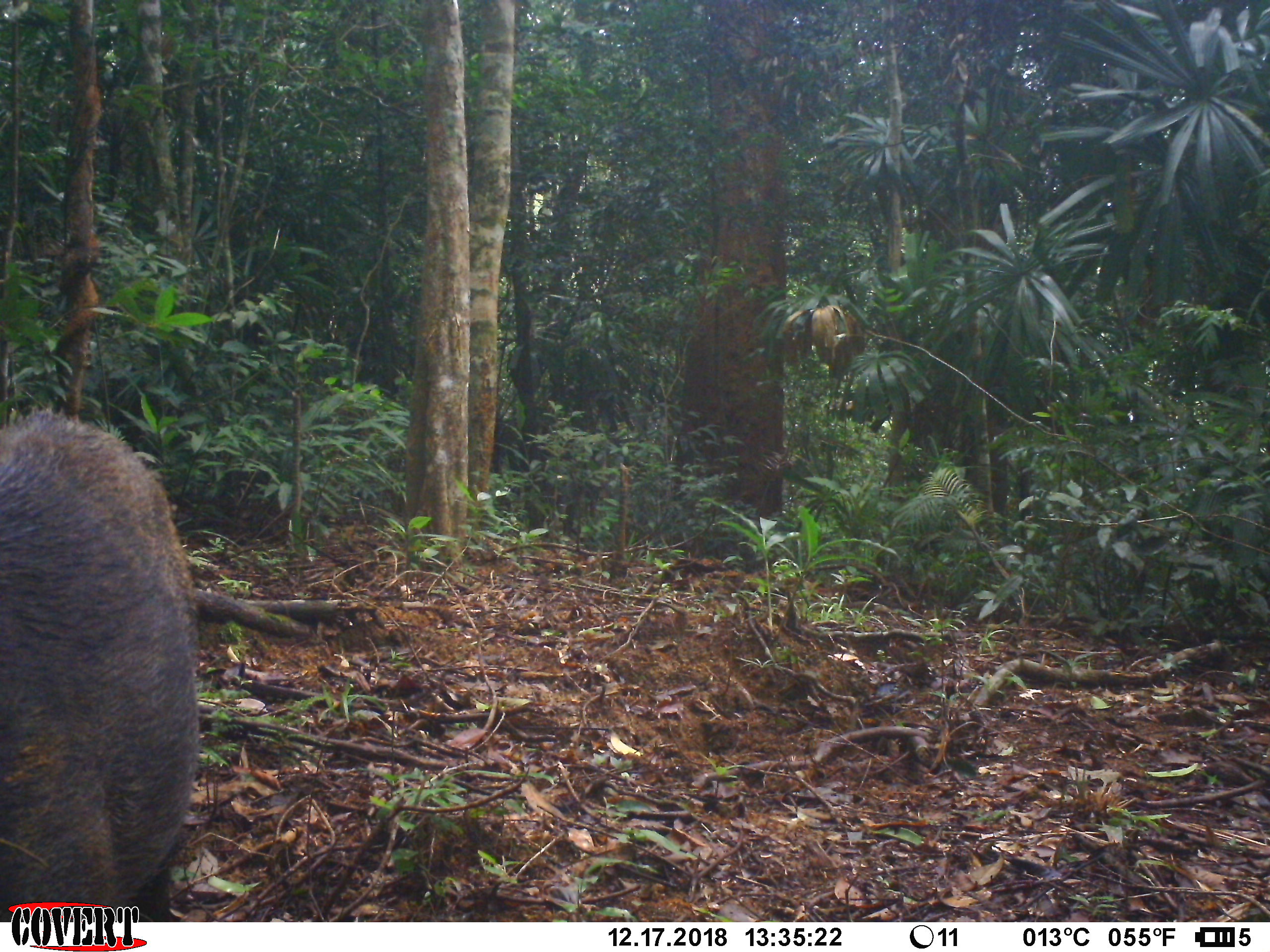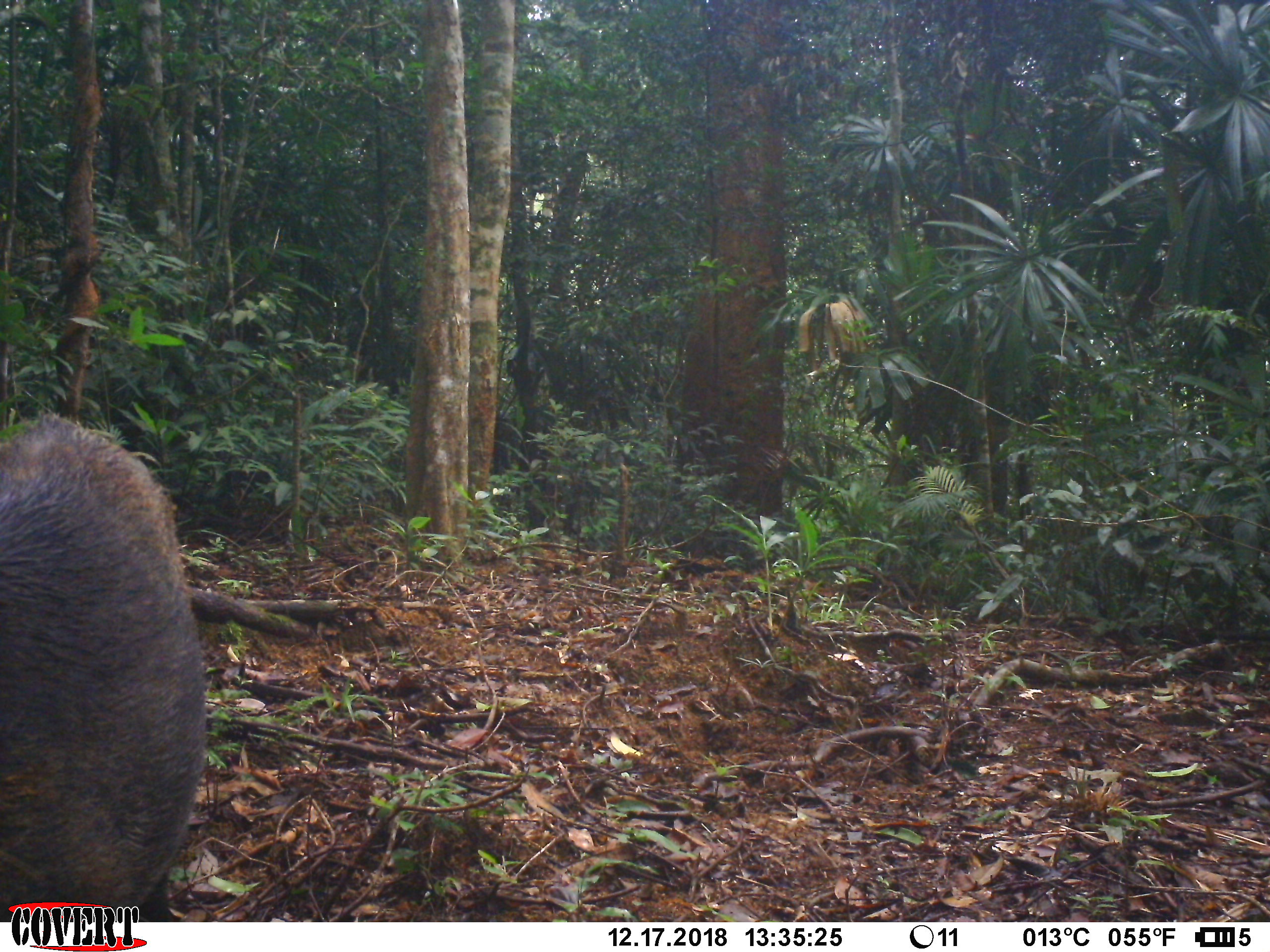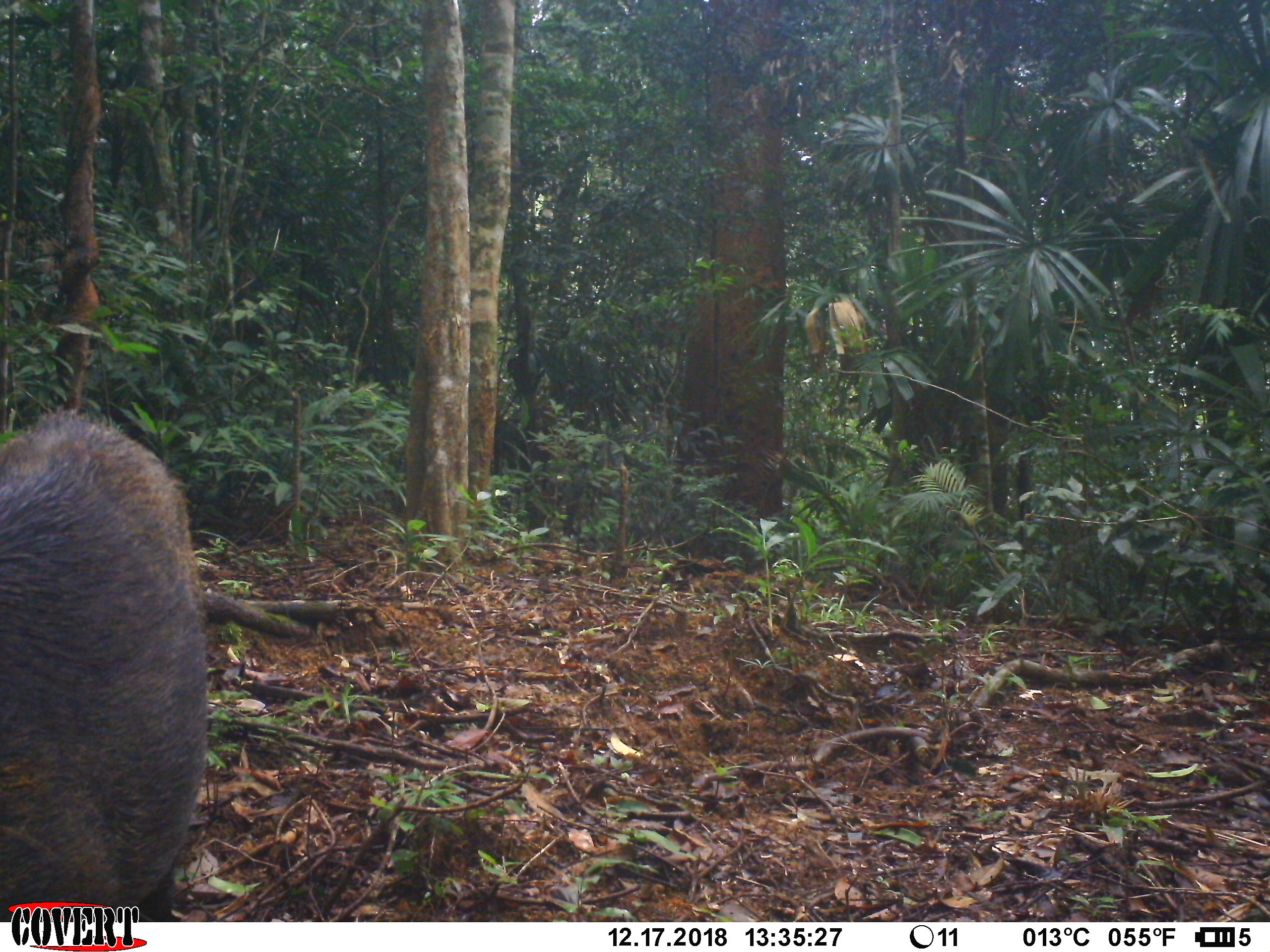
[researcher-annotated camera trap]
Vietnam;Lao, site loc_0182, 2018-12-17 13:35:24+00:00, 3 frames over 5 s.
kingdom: Animalia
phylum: Chordata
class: Mammalia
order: Artiodactyla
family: Suidae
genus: Sus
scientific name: Sus scrofa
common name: eurasian wild pig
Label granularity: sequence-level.